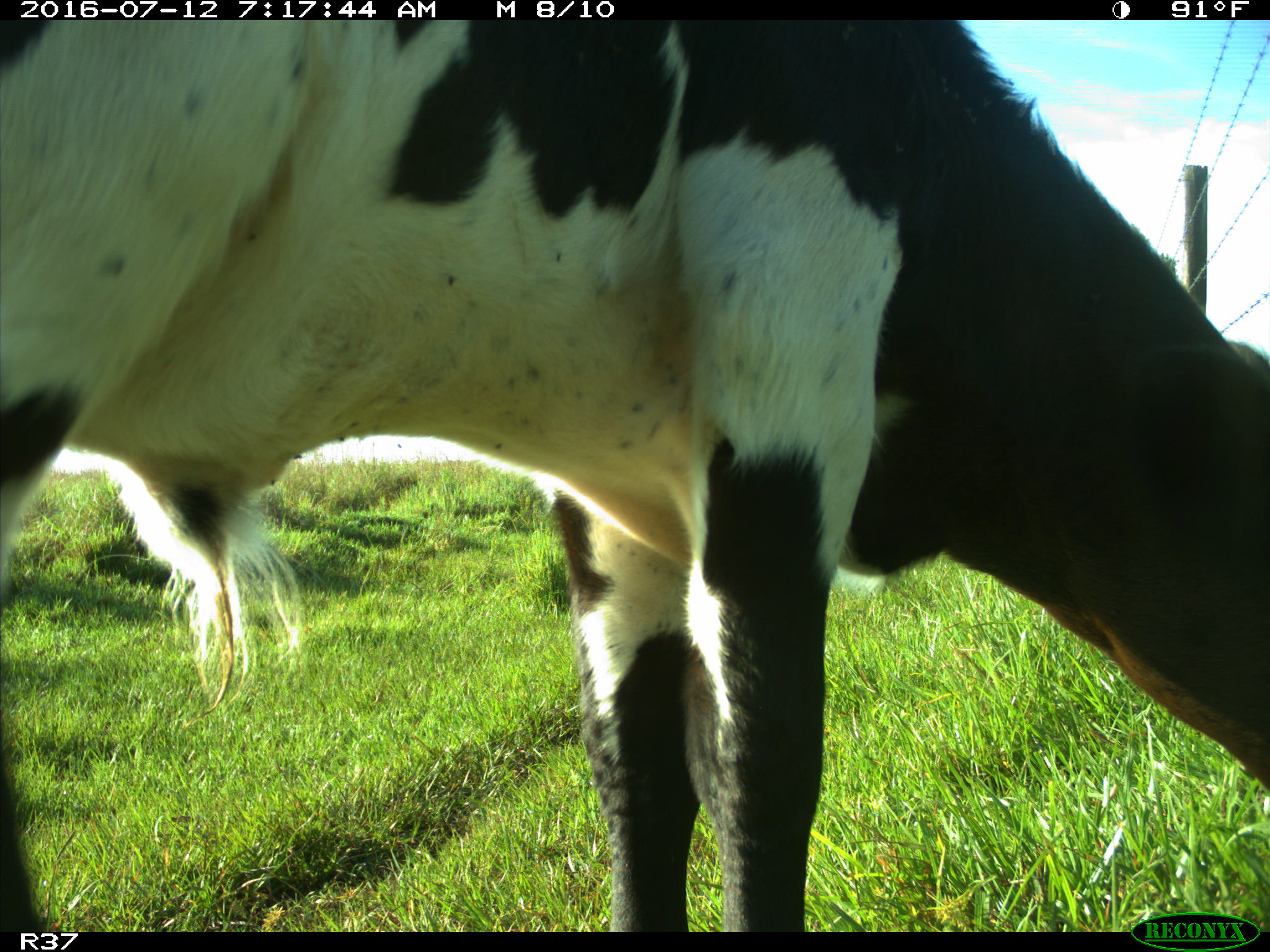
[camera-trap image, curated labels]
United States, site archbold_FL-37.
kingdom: Animalia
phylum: Chordata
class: Mammalia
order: Artiodactyla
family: Bovidae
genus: Bos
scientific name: Bos taurus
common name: domestic cow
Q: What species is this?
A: Bos taurus (domestic cow).